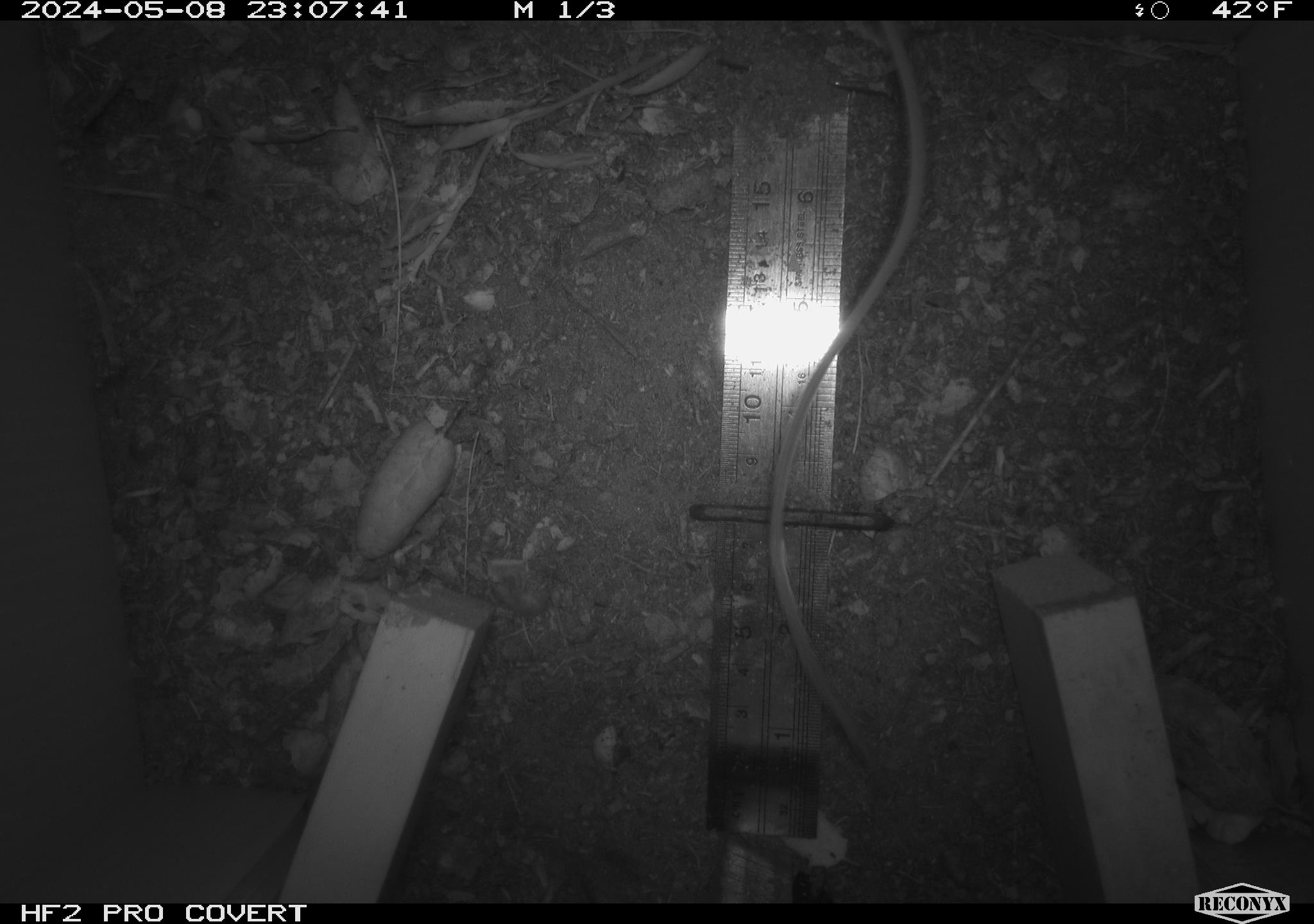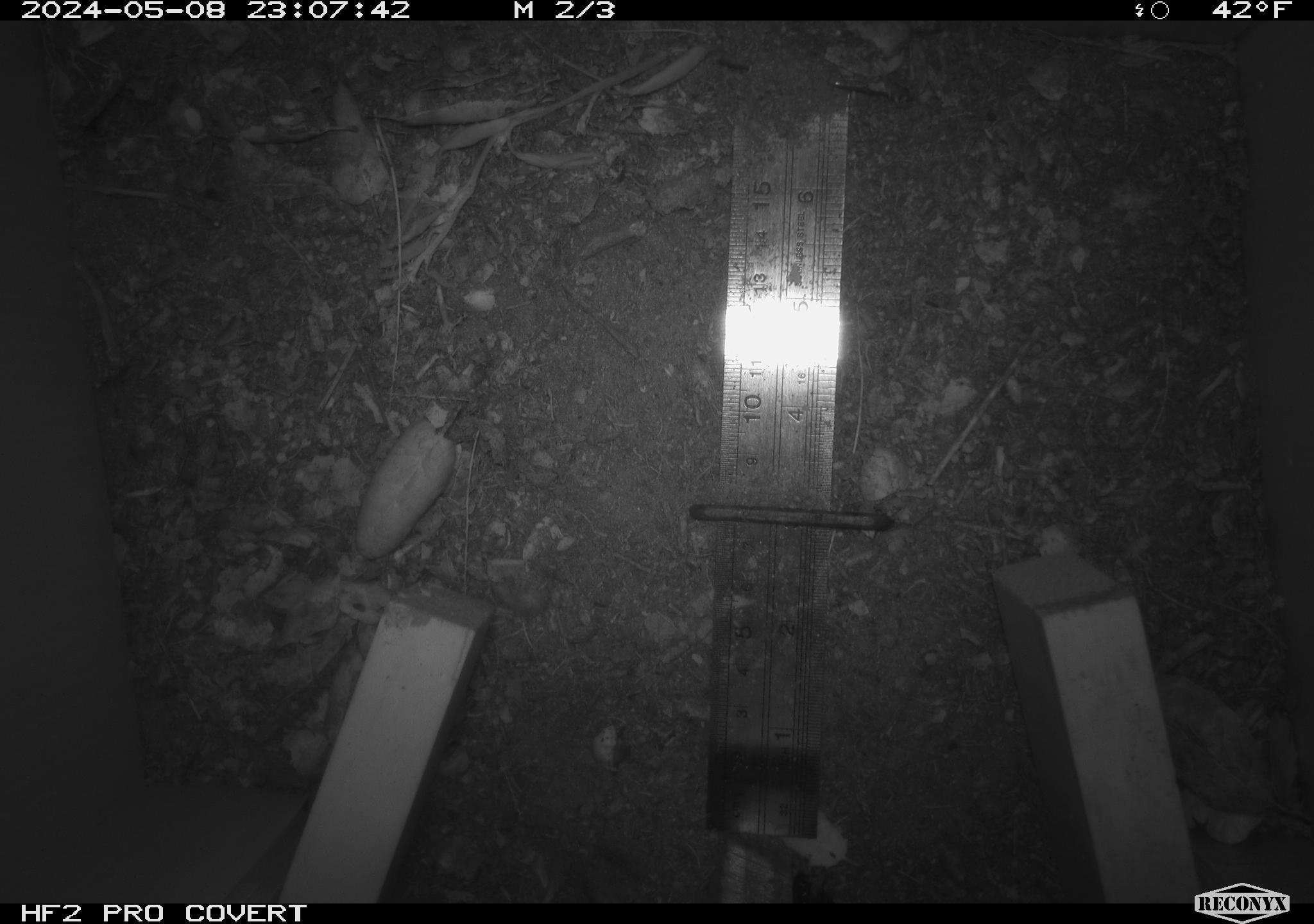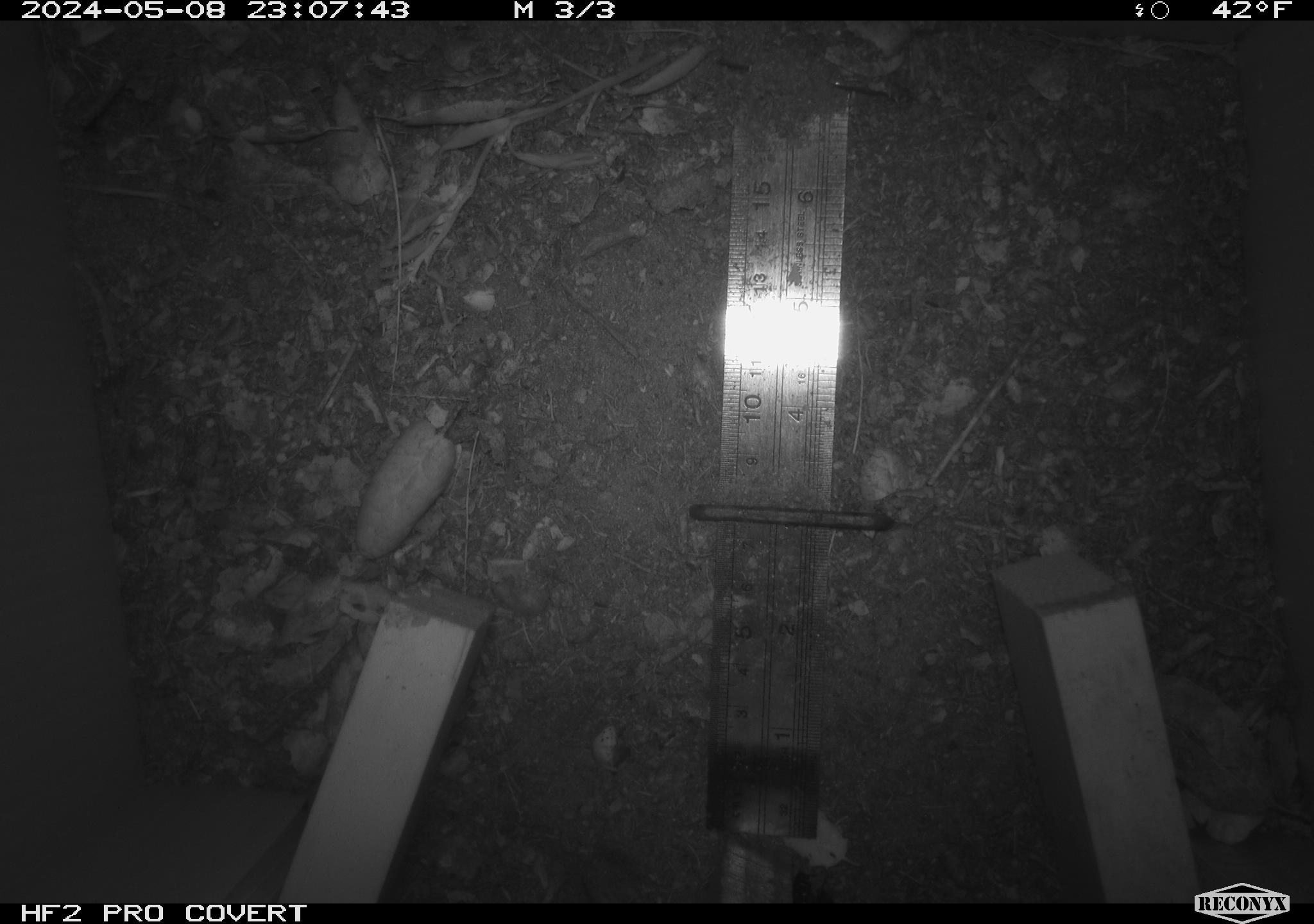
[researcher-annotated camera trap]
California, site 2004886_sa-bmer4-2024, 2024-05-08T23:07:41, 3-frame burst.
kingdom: Animalia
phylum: Chordata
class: Mammalia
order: Rodentia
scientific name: Rodentia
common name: mouse species